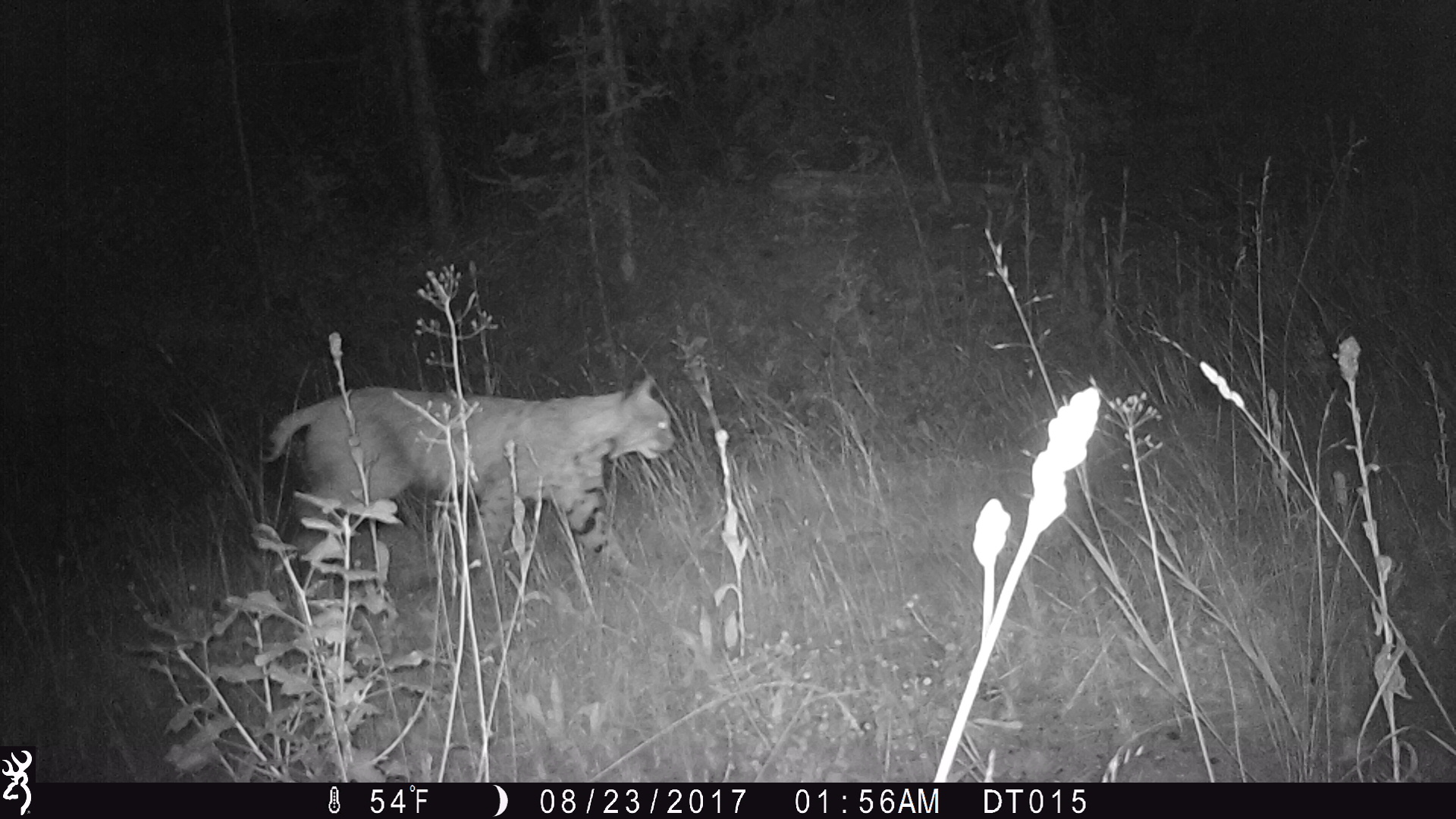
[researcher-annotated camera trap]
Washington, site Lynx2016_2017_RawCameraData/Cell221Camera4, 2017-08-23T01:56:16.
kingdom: Animalia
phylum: Chordata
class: Mammalia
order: Carnivora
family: Felidae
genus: Lynx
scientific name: Lynx rufus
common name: bobcat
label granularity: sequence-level